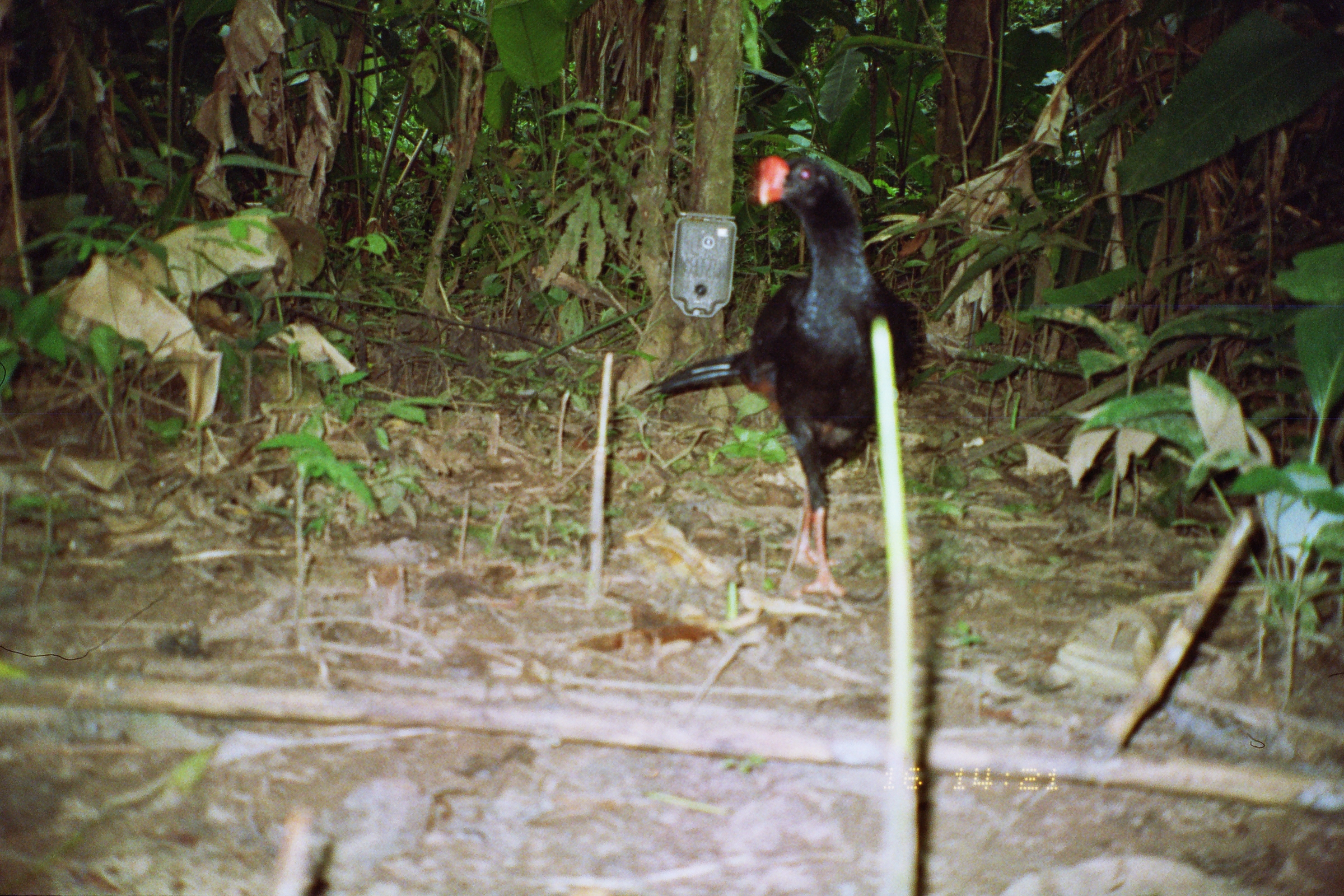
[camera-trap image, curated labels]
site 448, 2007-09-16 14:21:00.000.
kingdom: Animalia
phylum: Chordata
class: Aves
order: Galliformes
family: Cracidae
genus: Mitu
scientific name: Mitu tuberosum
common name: razor-billed curassow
Mitu tuberosum (razor-billed curassow).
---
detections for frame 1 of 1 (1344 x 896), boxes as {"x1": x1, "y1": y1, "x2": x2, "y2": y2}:
mitu tuberosum: {"x1": 632, "y1": 148, "x2": 930, "y2": 601}